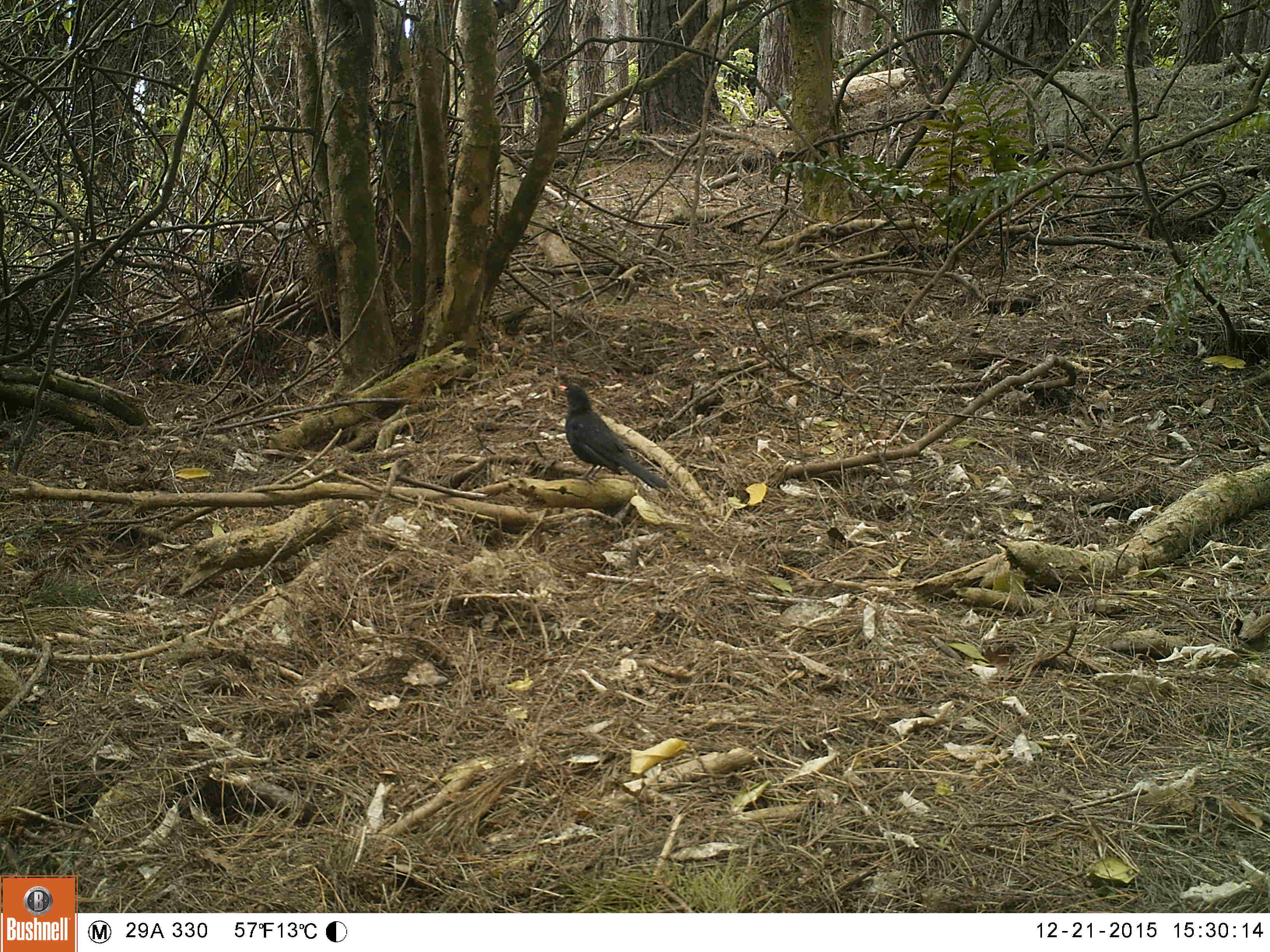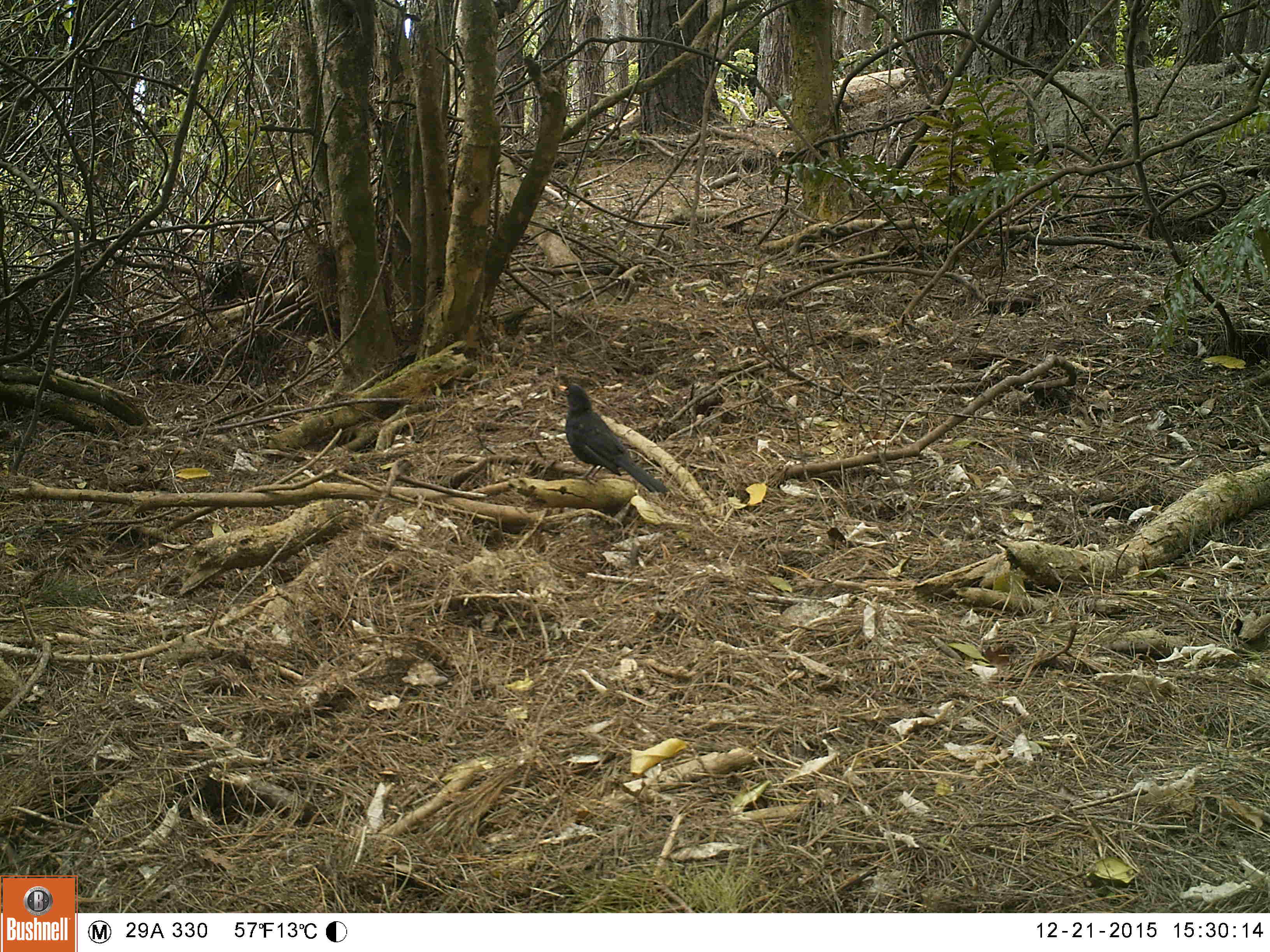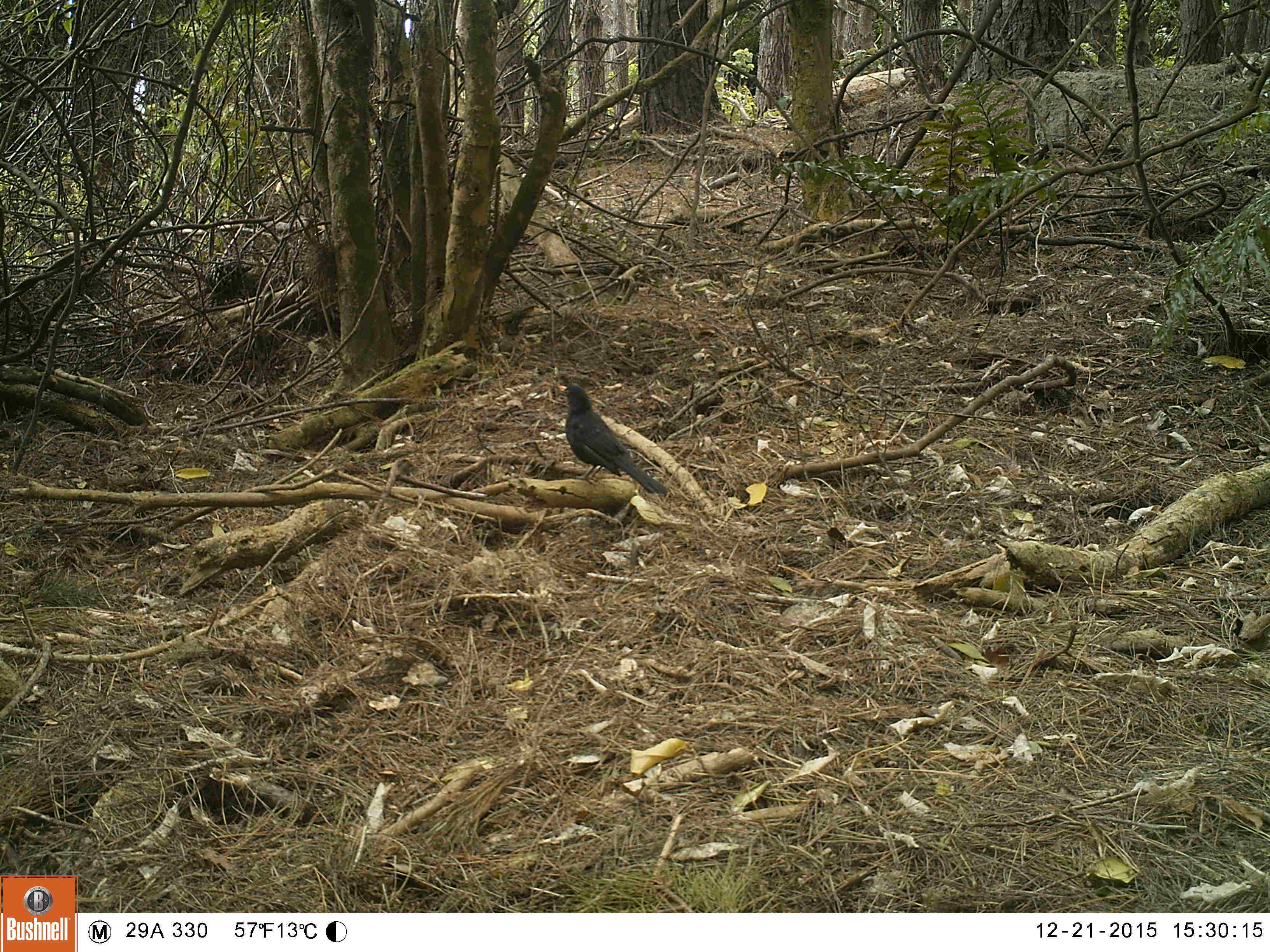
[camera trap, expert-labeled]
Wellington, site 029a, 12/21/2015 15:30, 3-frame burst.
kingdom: Animalia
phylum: Chordata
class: Aves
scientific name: Aves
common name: bird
Bird (Aves).